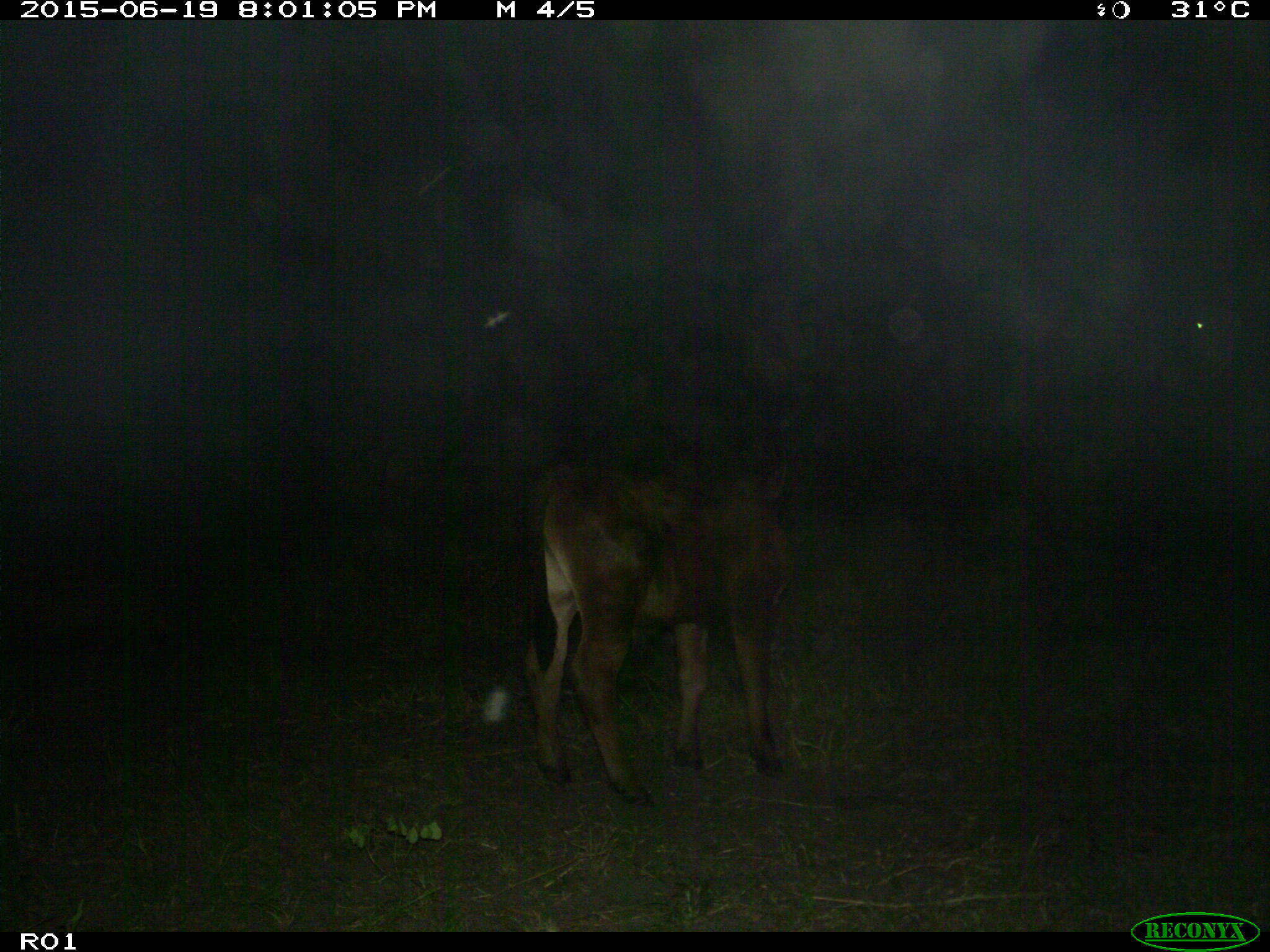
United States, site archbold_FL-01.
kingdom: Animalia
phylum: Chordata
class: Mammalia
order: Artiodactyla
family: Bovidae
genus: Bos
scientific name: Bos taurus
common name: domestic cow